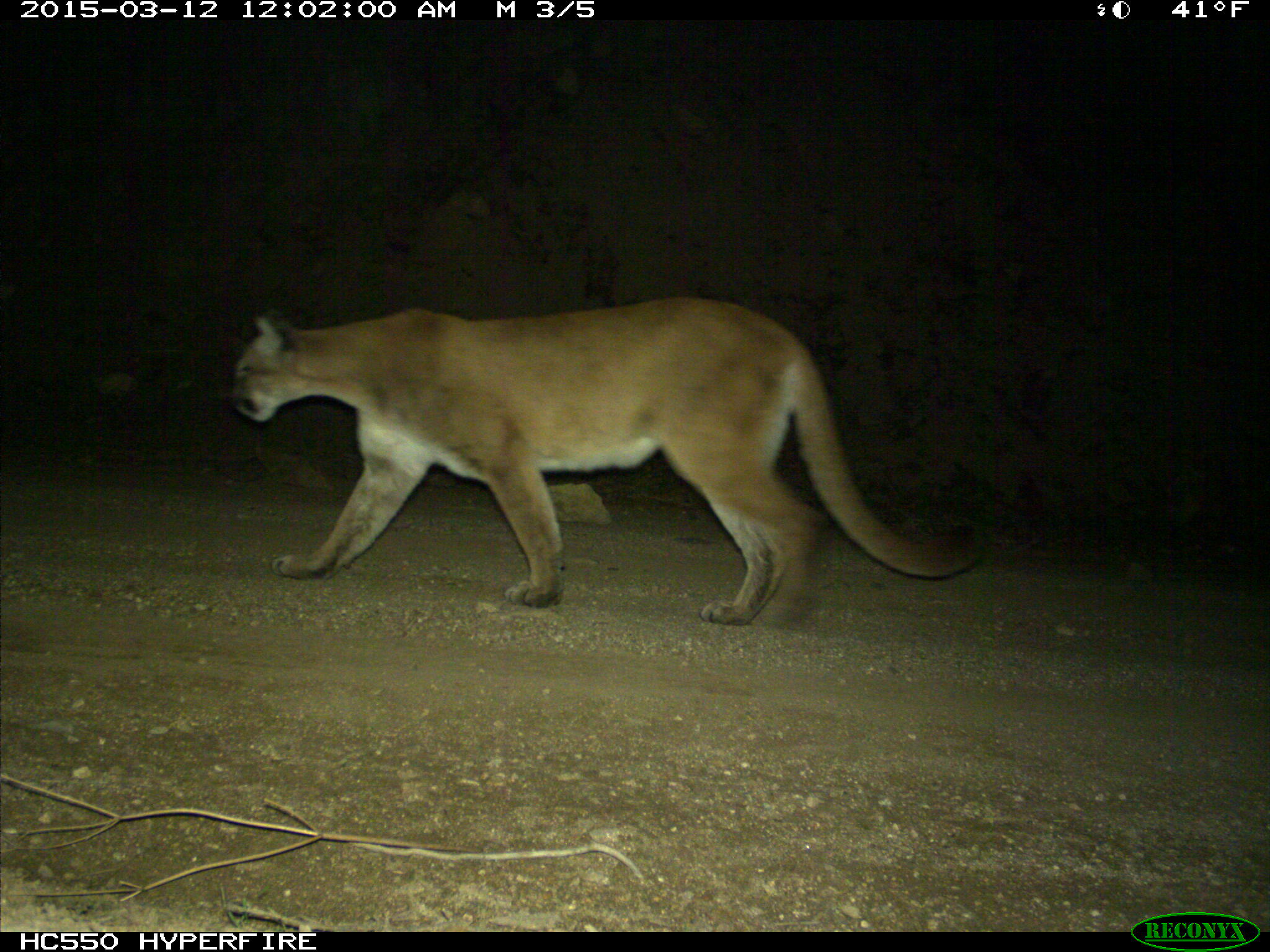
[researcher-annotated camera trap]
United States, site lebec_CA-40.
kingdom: Animalia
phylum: Chordata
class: Mammalia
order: Carnivora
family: Felidae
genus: Puma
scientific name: Puma concolor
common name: mountain lion